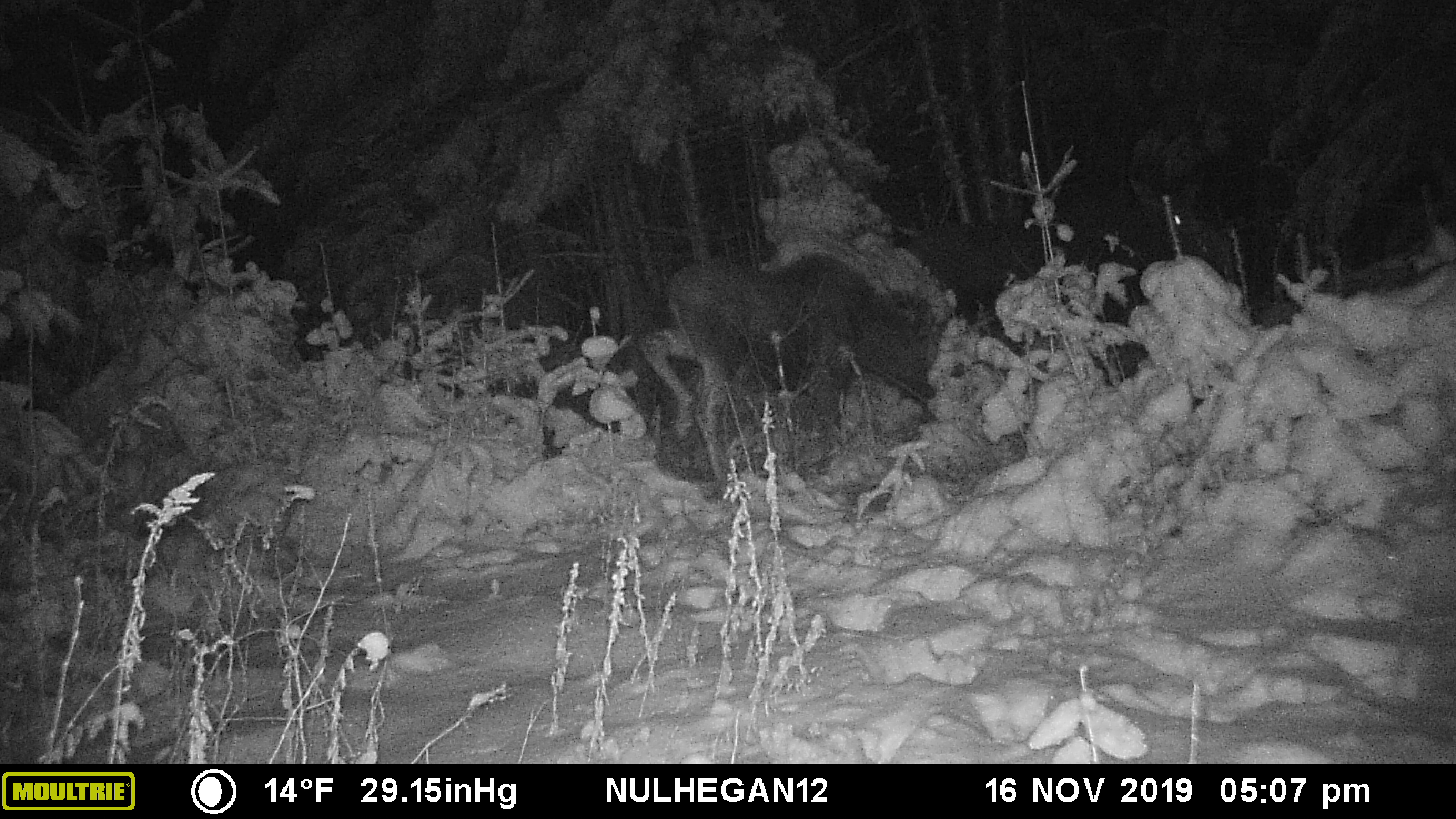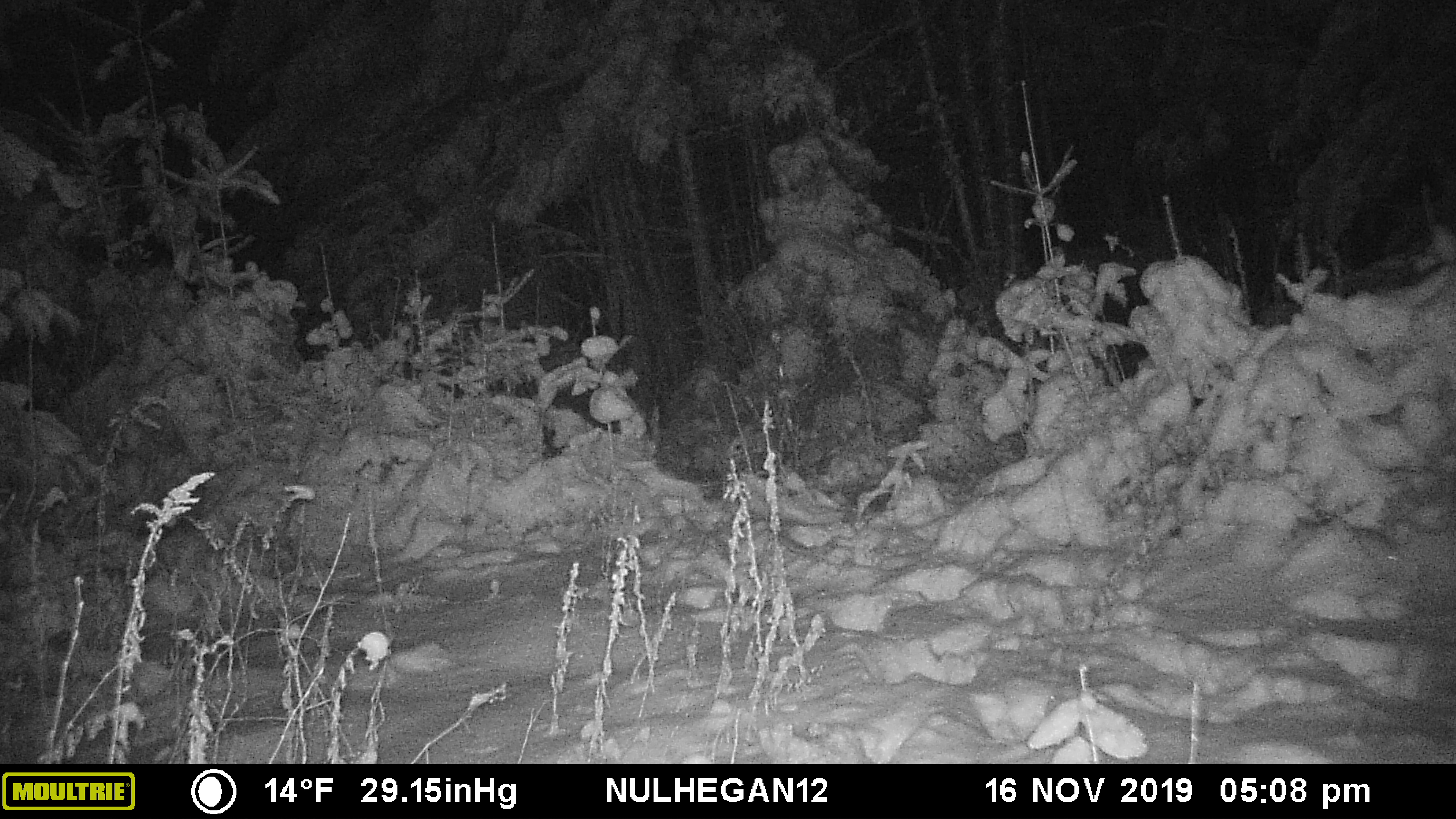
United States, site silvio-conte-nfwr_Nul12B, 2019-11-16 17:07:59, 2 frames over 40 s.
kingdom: Animalia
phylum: Chordata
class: Mammalia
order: Artiodactyla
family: Cervidae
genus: Alces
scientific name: Alces alces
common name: moose